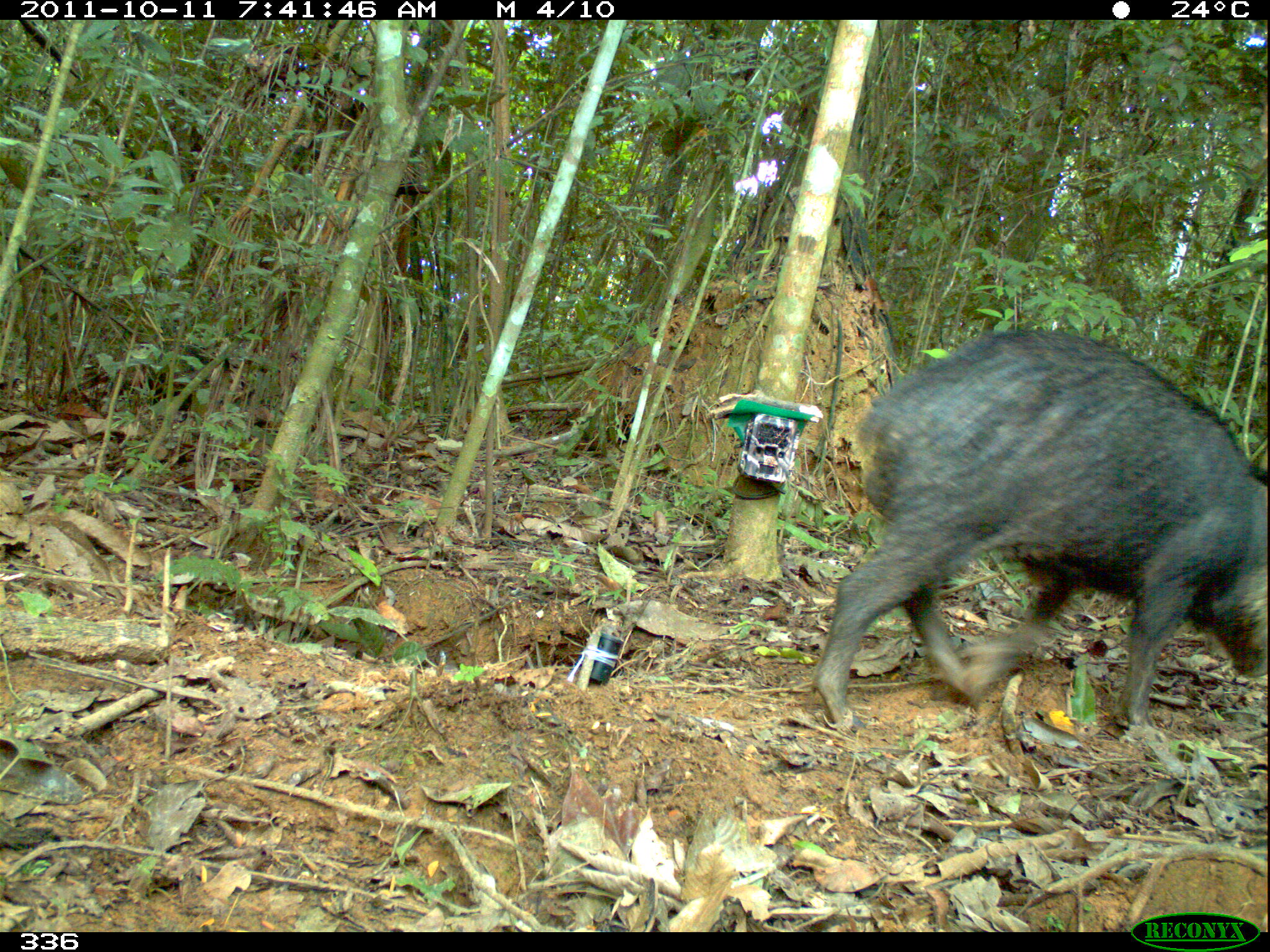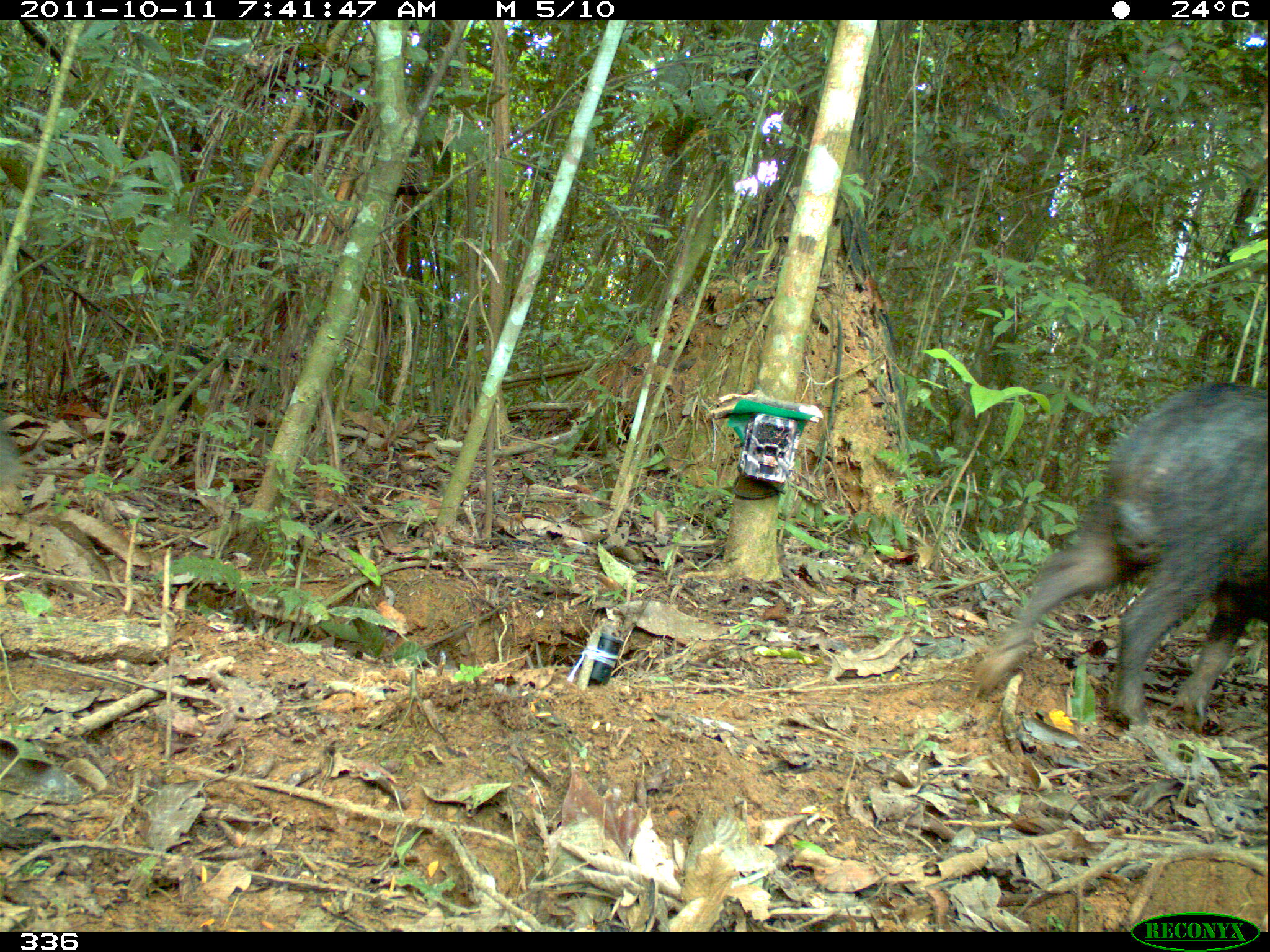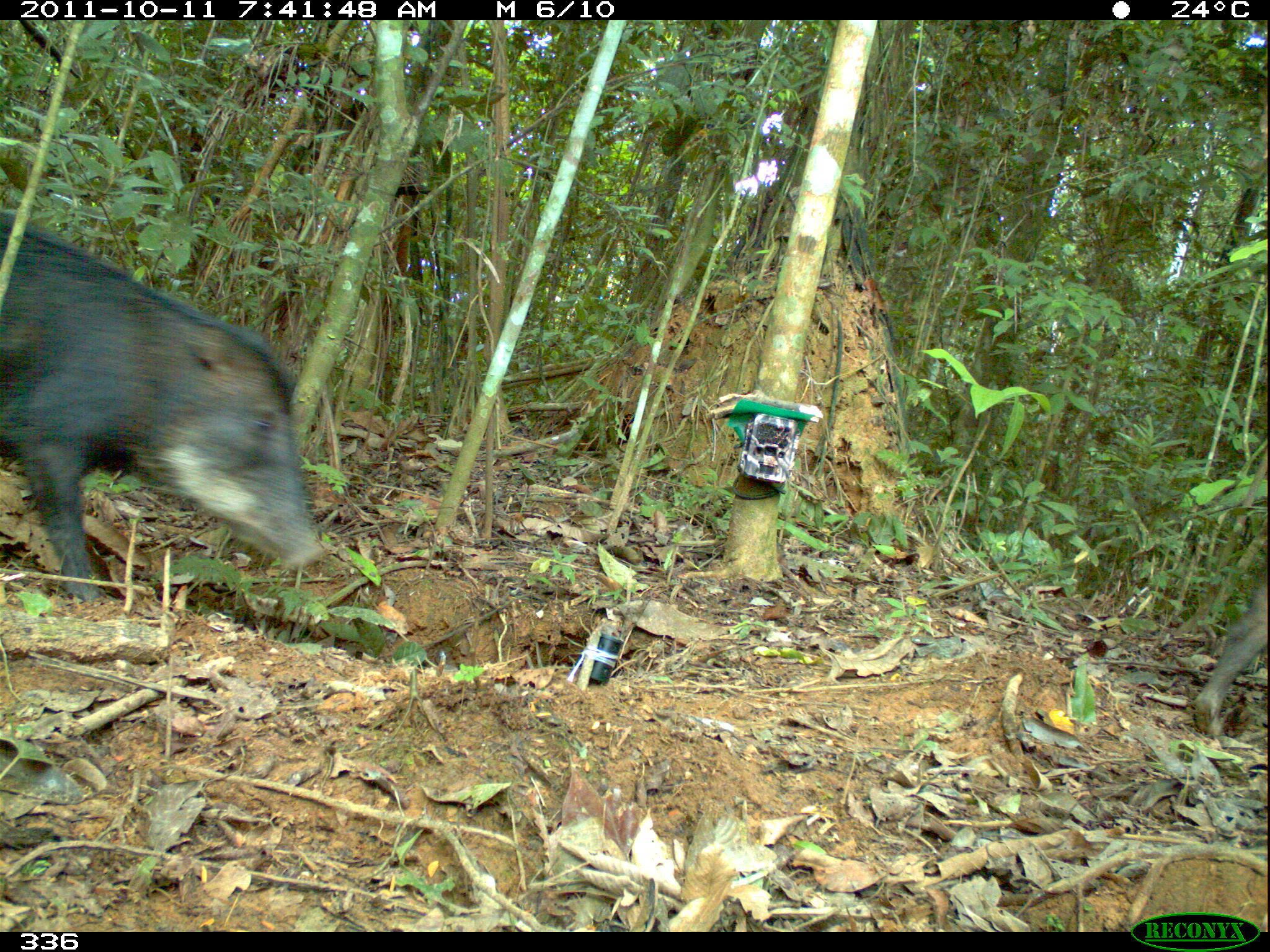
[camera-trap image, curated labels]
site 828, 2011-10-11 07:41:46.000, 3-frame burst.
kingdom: Animalia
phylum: Chordata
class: Mammalia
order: Artiodactyla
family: Tayassuidae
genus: Tayassu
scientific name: Tayassu pecari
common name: white-lipped peccary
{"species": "Tayassu pecari (white-lipped peccary)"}